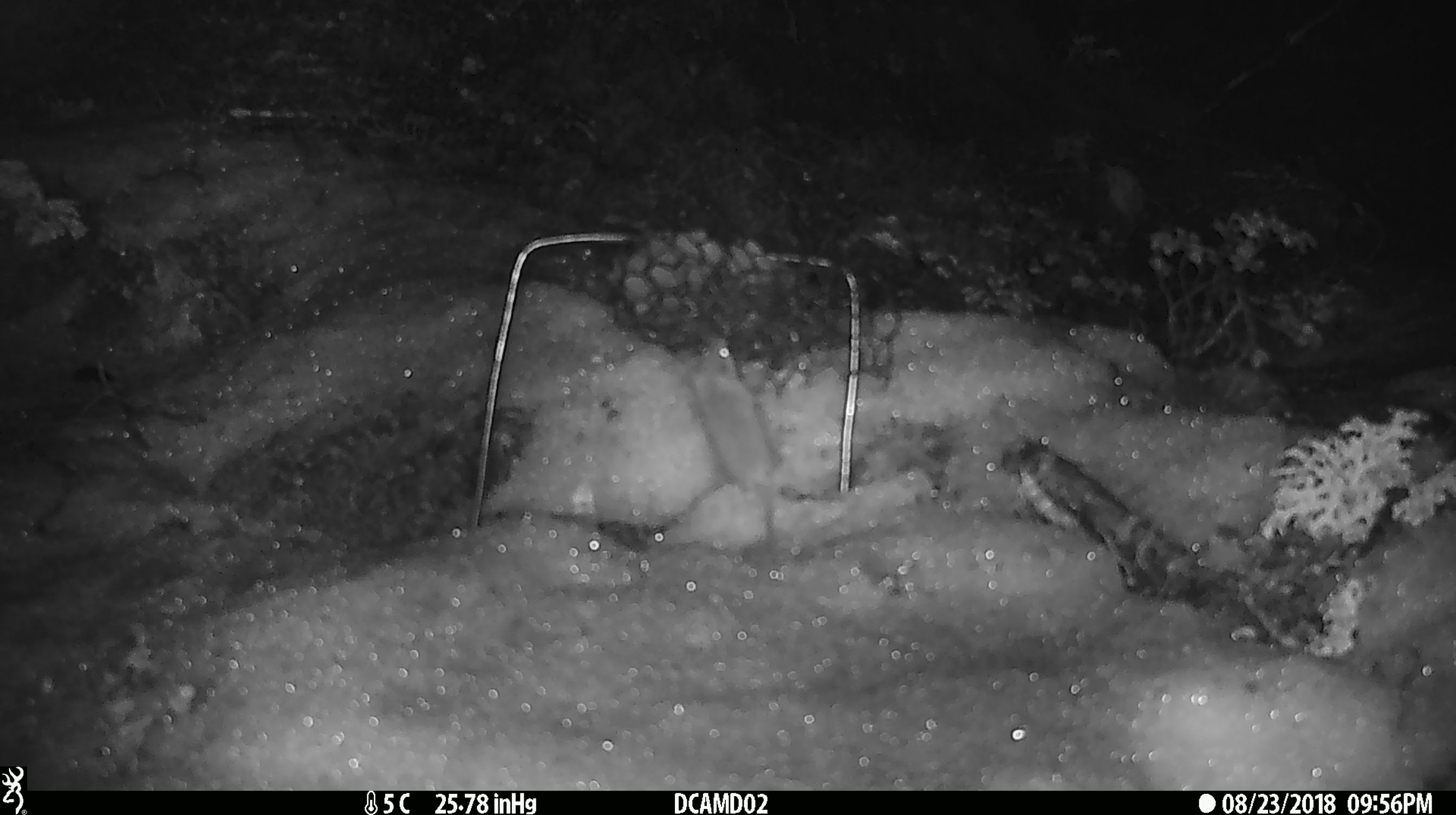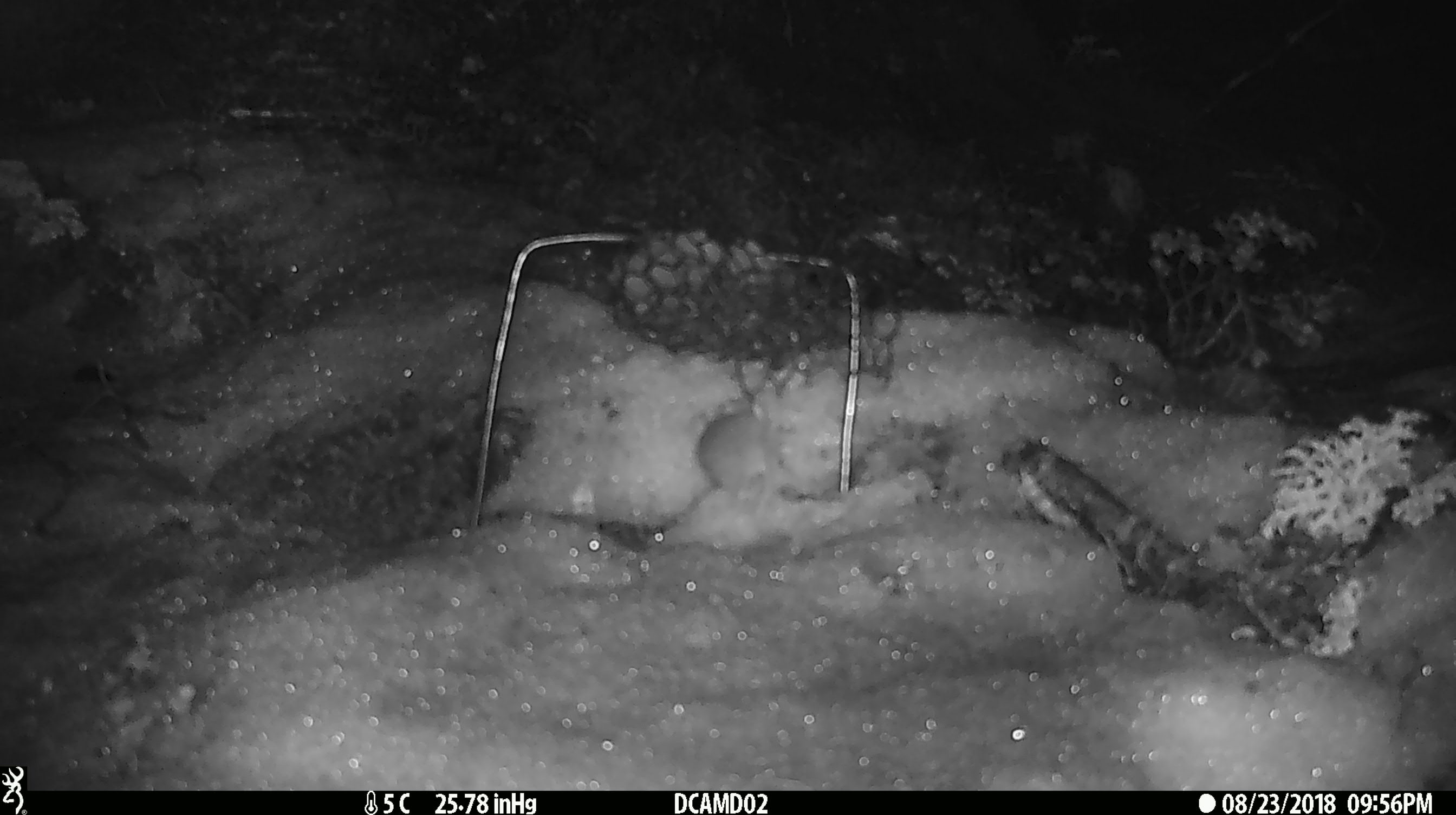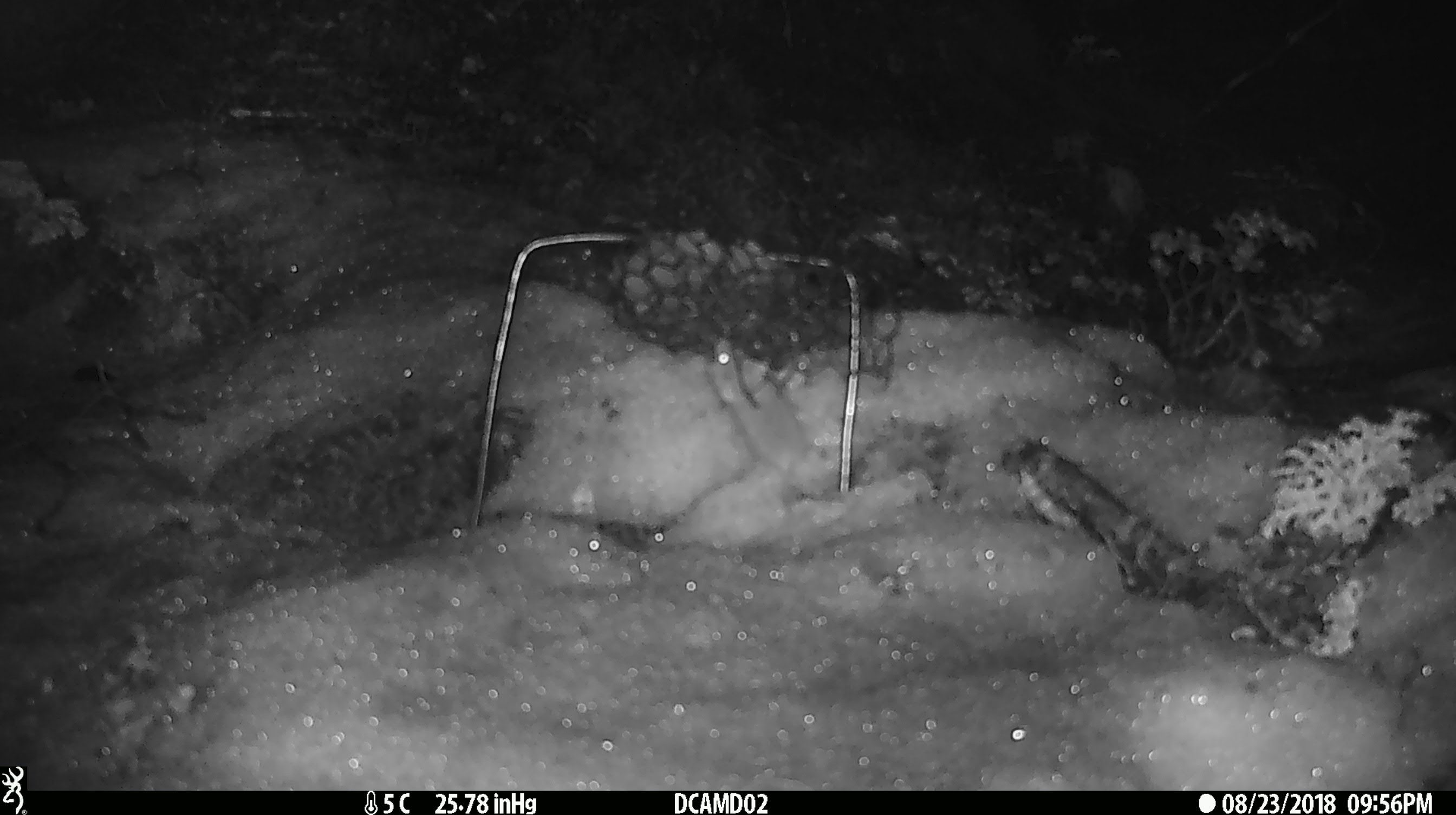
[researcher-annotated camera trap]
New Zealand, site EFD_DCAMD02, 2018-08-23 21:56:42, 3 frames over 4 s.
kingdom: Animalia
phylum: Chordata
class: Mammalia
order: Rodentia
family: Muridae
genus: Mus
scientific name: Mus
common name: mouse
Mouse (Mus).